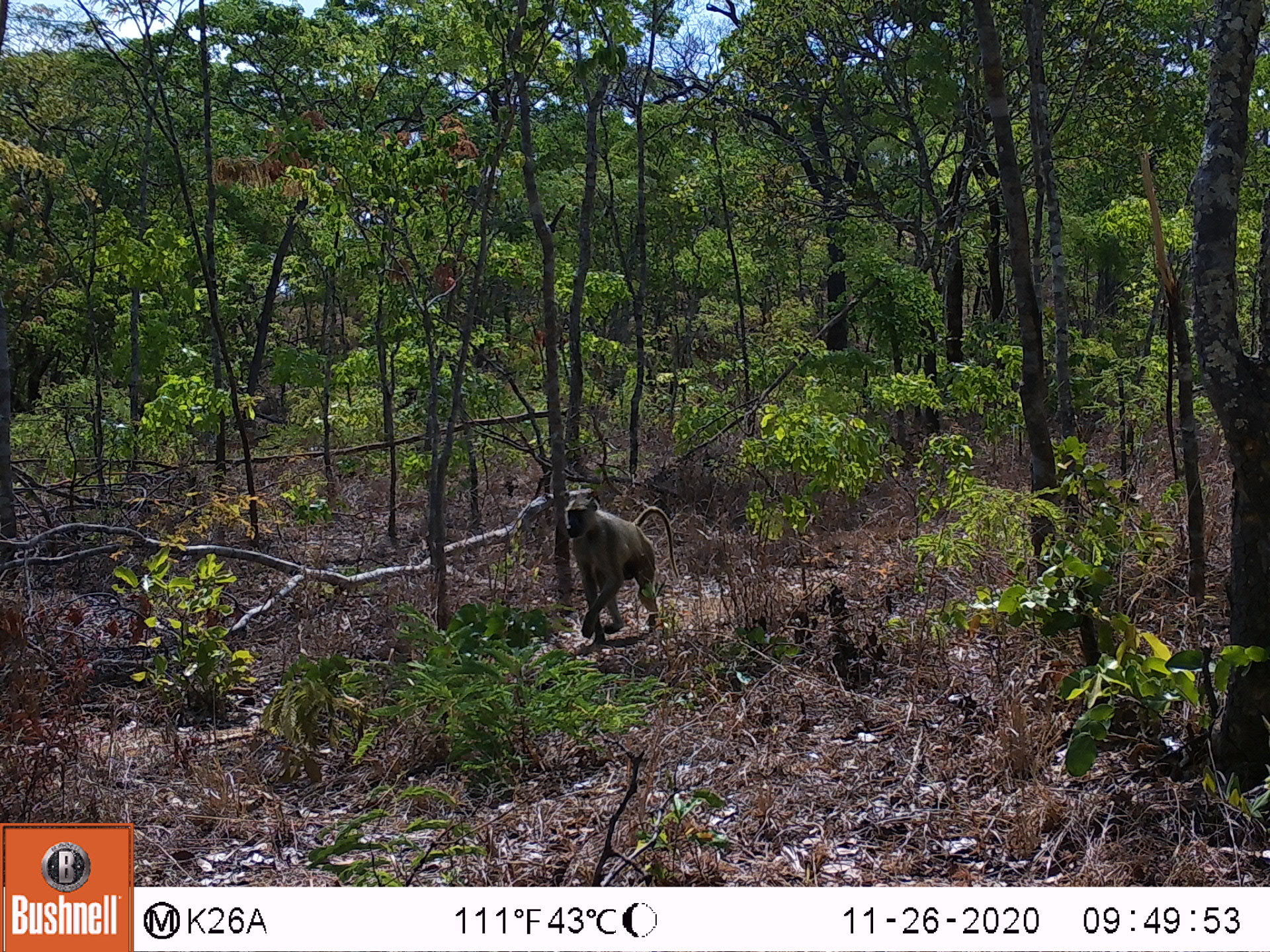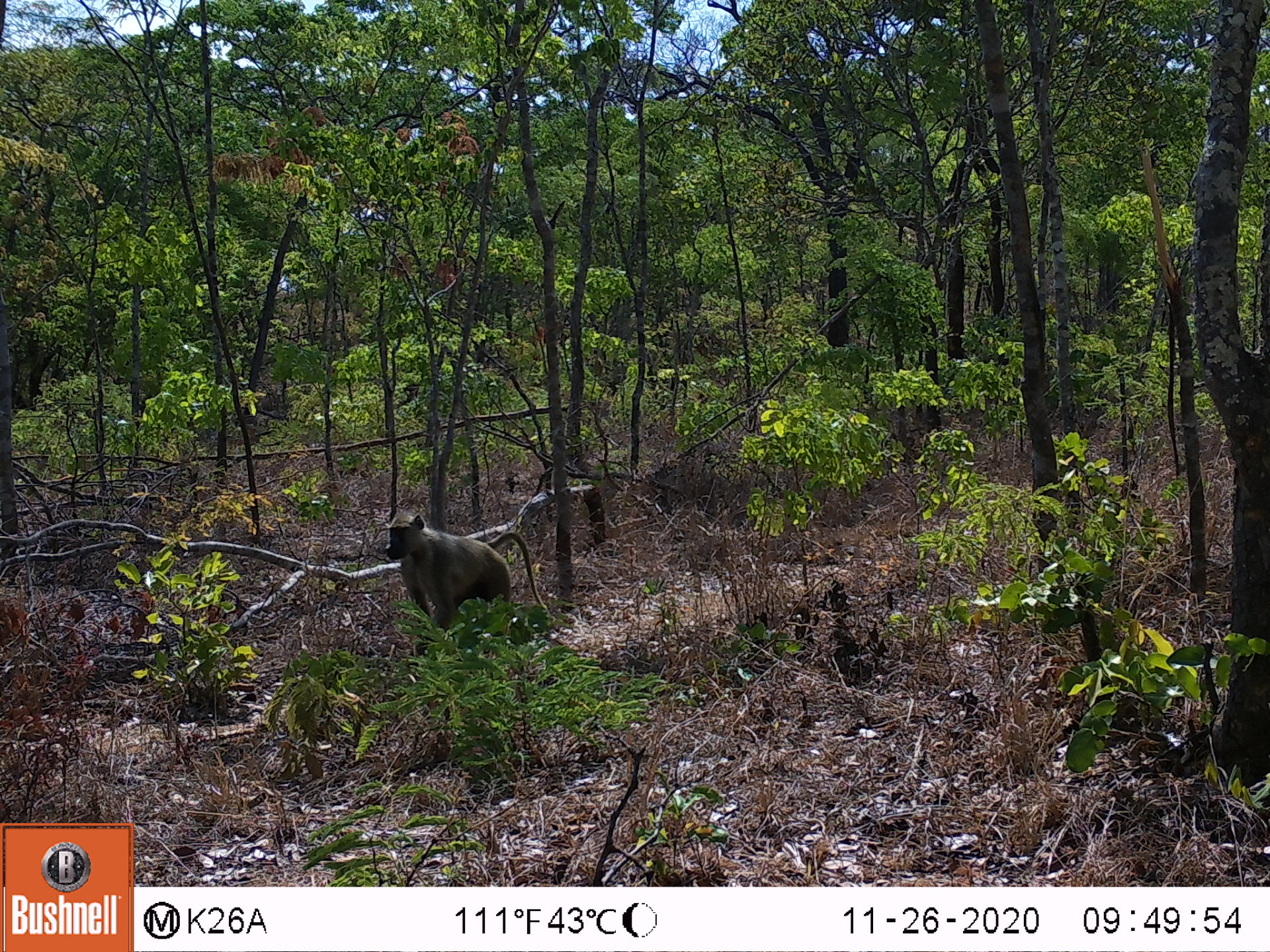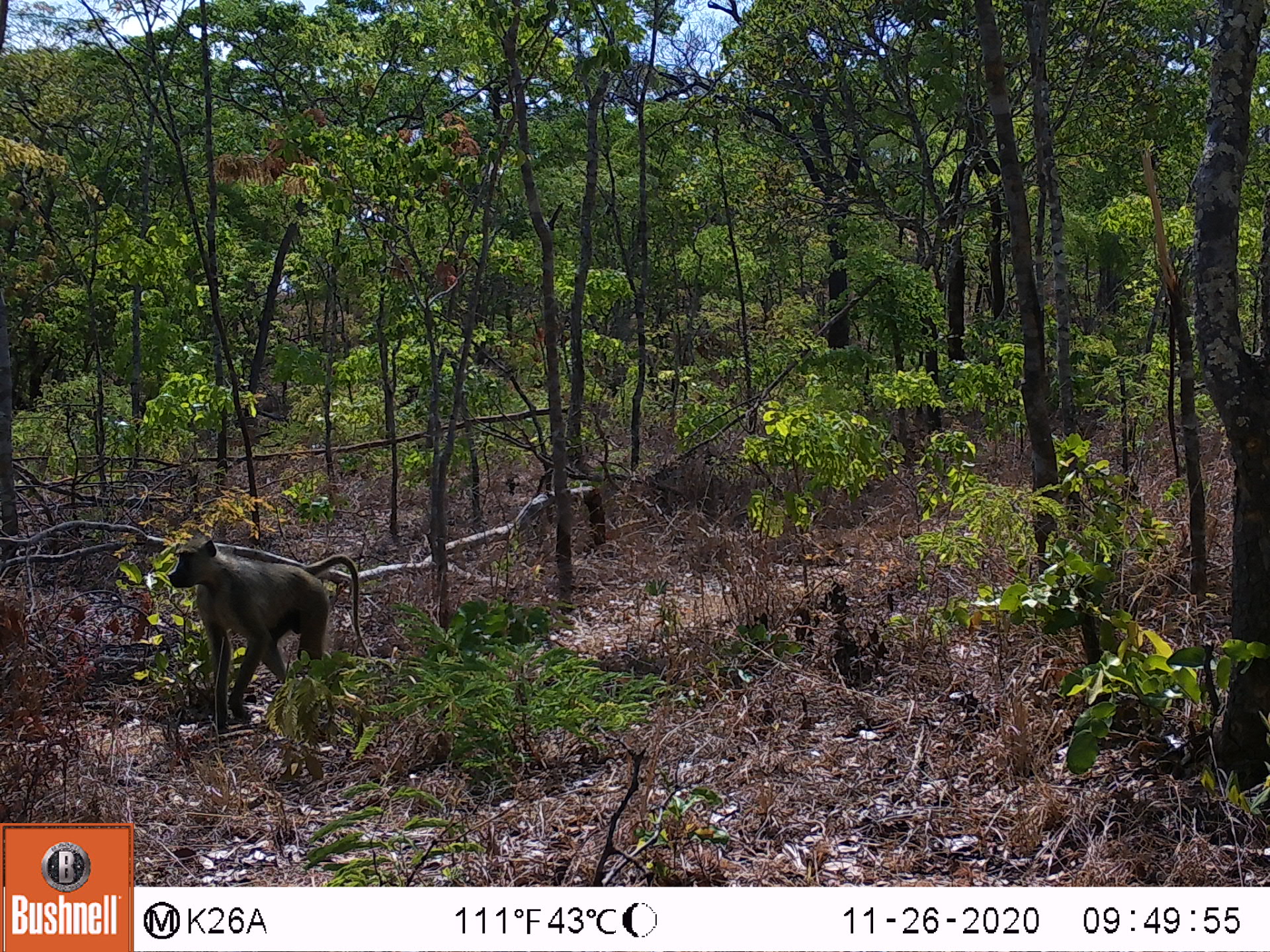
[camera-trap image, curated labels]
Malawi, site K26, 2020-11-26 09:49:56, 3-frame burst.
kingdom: Animalia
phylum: Chordata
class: Mammalia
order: Primates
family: Cercopithecidae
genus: Papio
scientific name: Papio cynocephalus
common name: yellow baboon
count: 1